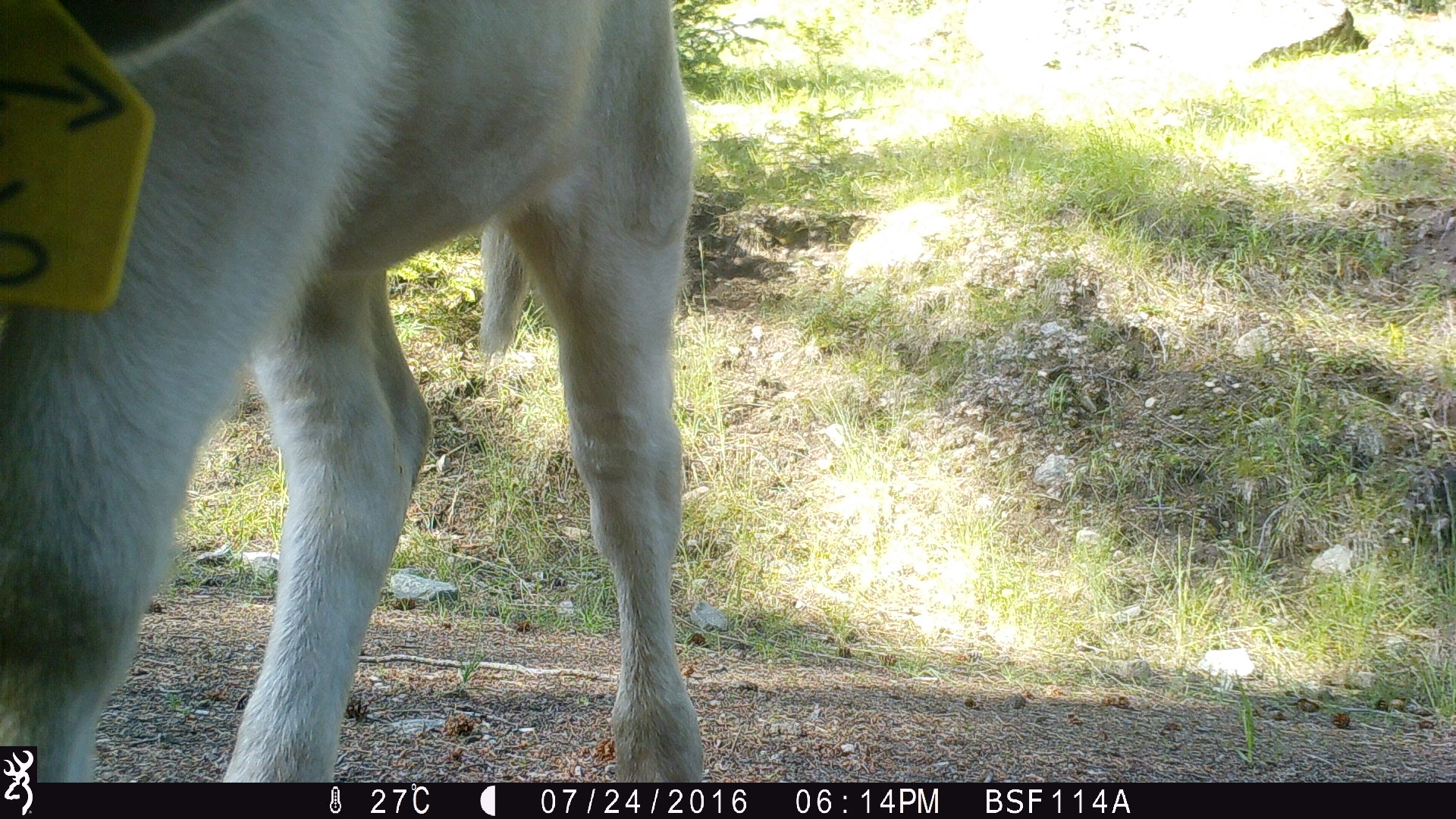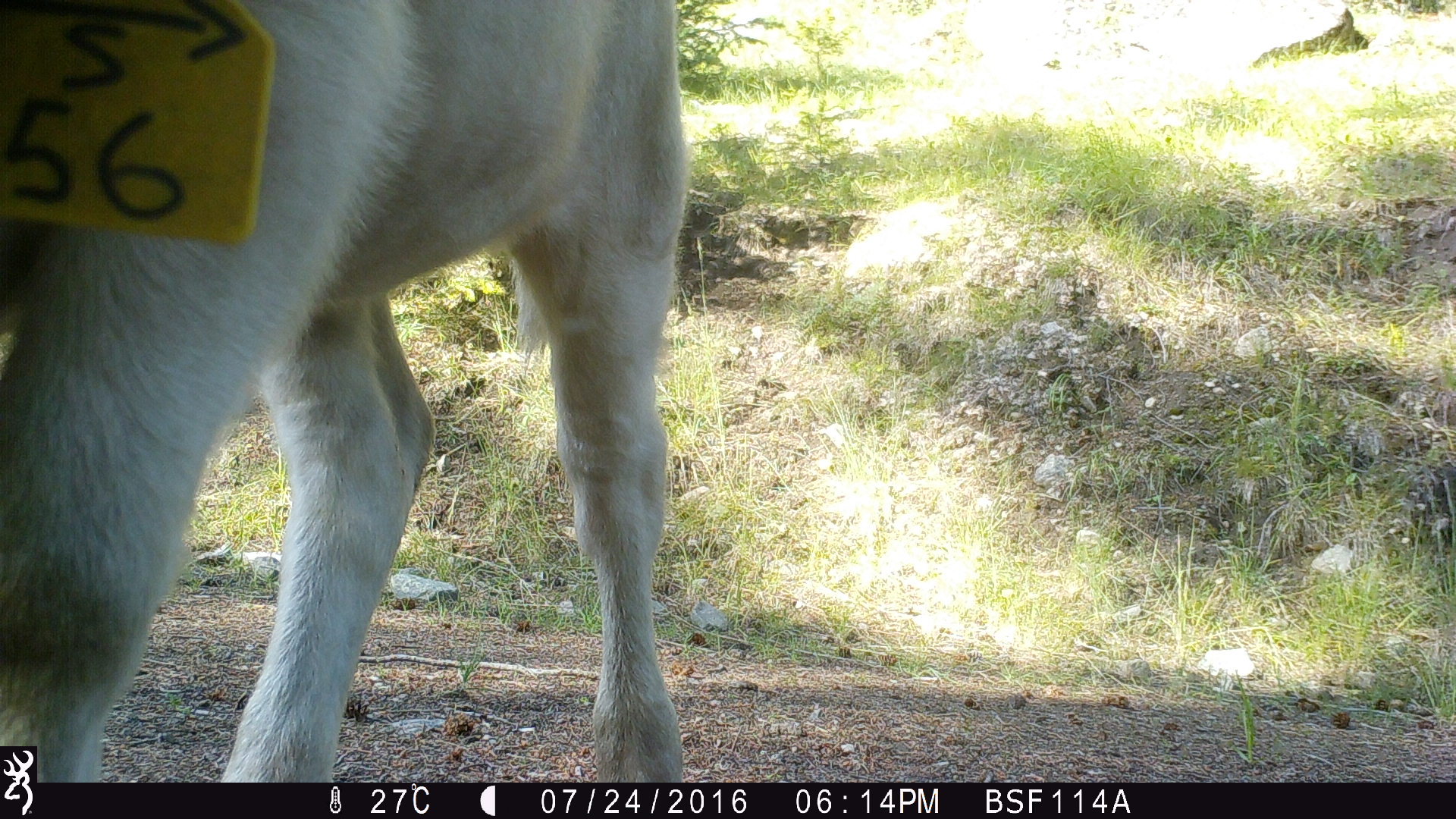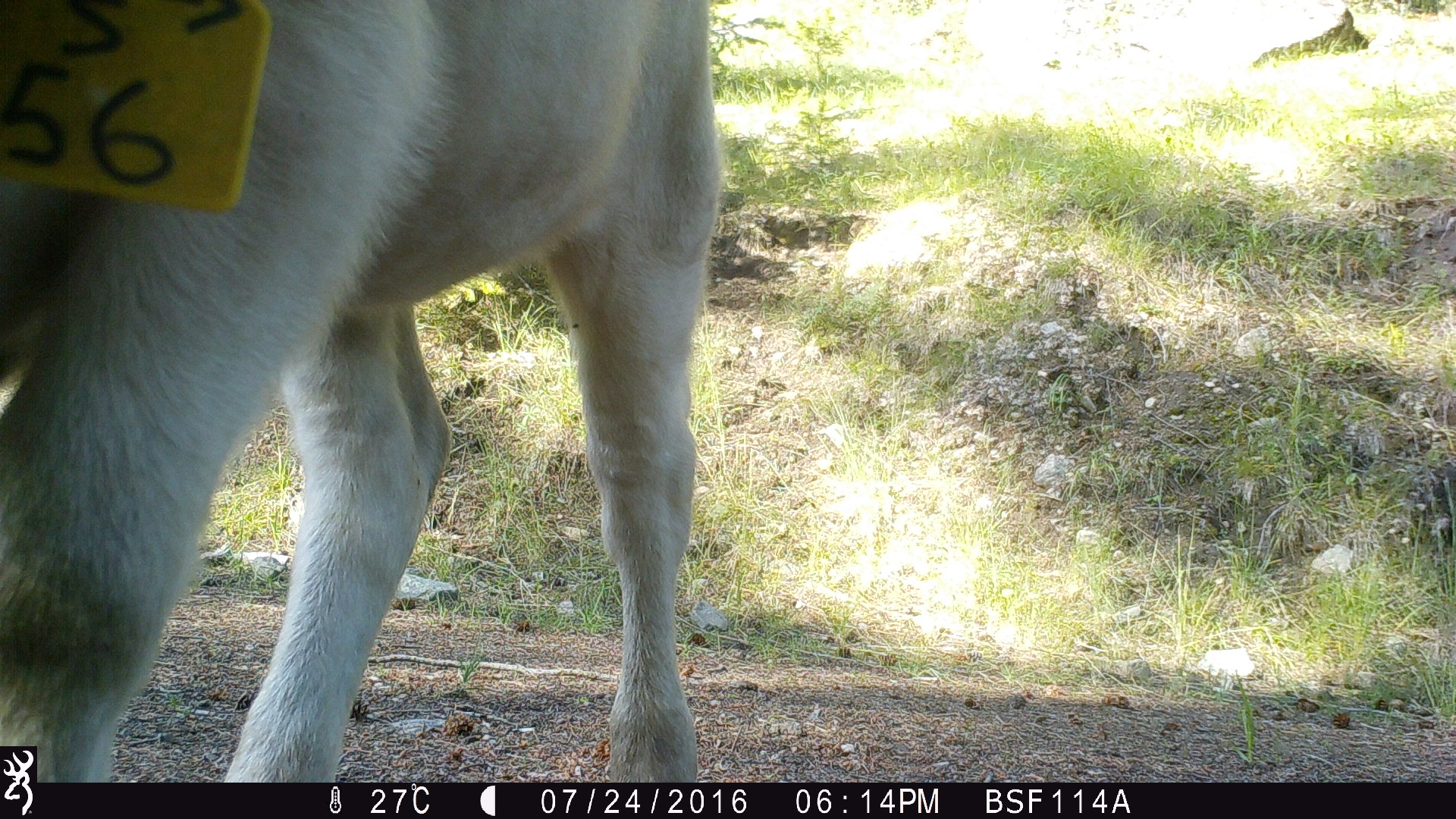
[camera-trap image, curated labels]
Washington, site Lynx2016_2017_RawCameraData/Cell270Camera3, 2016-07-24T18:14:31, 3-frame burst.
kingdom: Animalia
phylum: Chordata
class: Mammalia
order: Artiodactyla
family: Bovidae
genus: Bos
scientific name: Bos taurus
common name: domestic cattle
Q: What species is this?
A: Domestic cattle (Bos taurus).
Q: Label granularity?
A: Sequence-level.